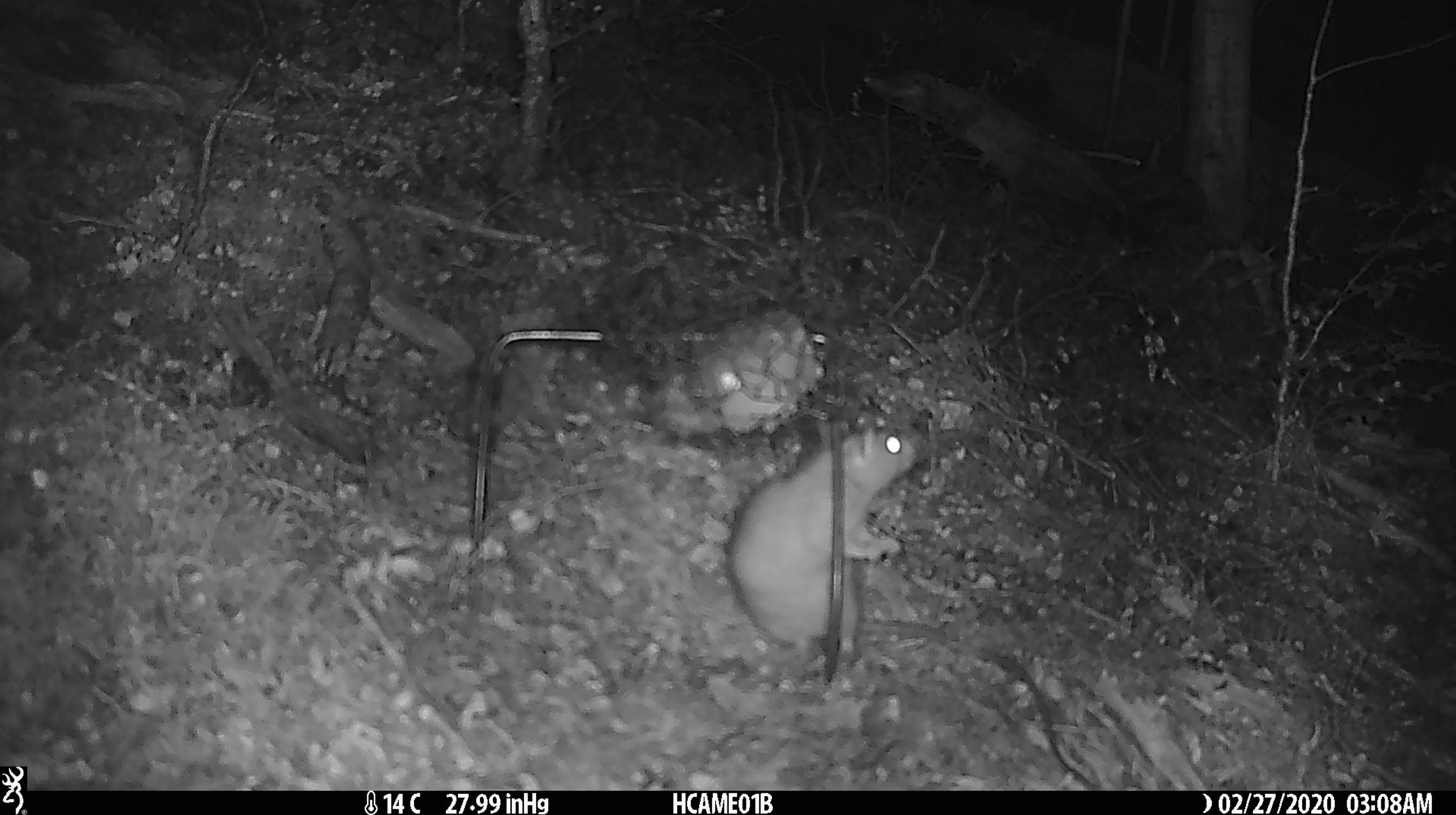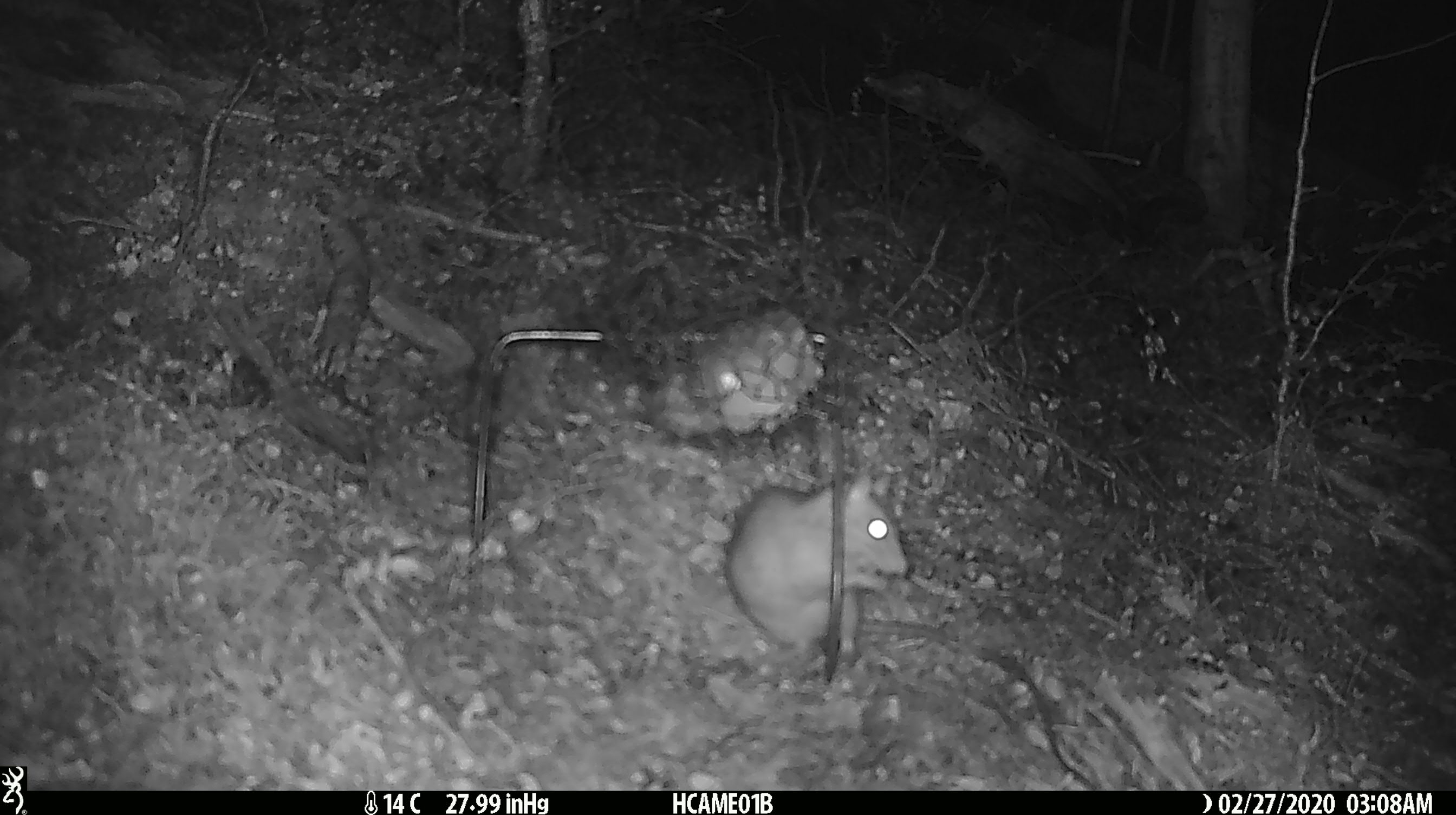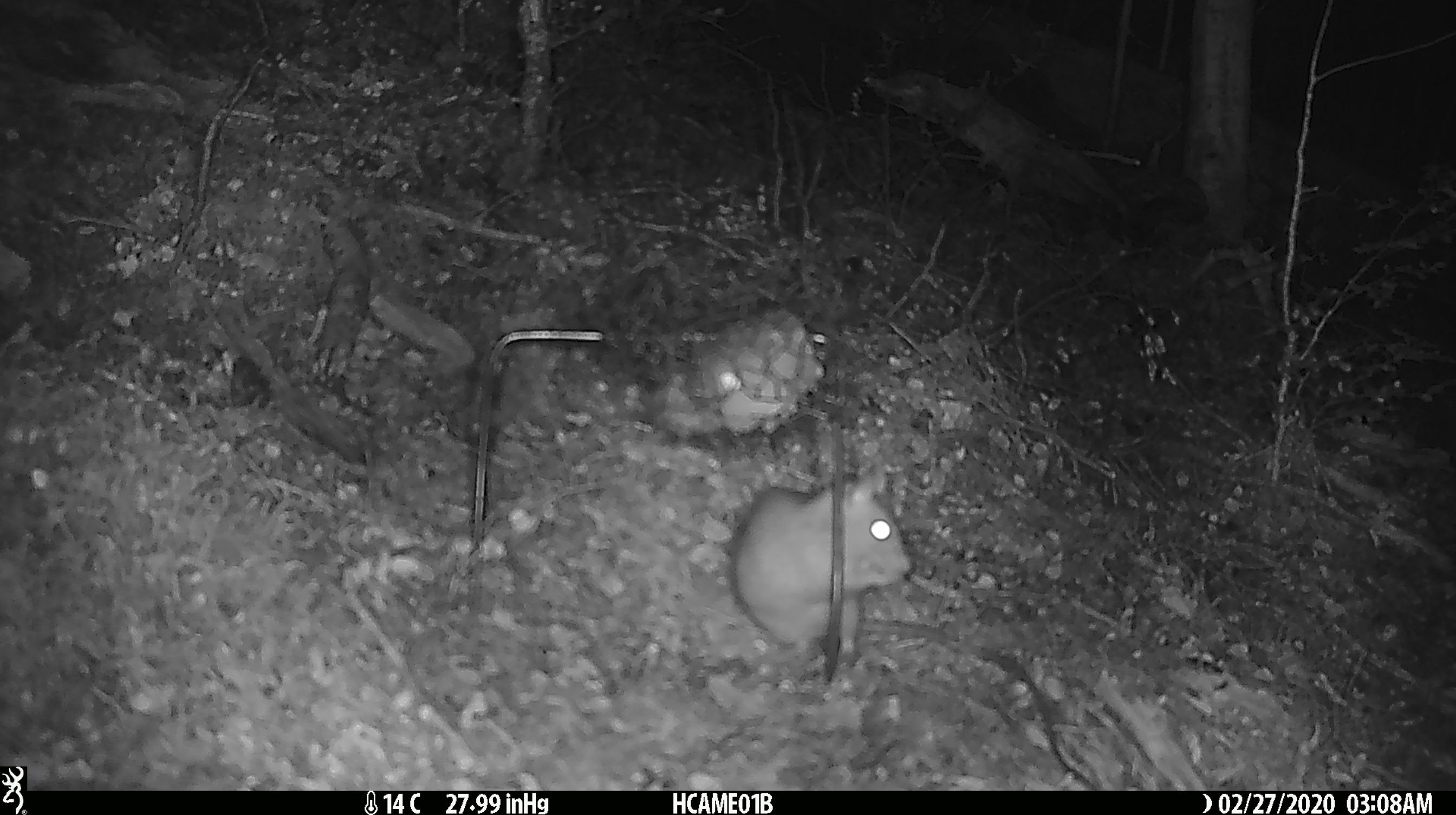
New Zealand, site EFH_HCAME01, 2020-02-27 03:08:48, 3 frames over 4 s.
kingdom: Animalia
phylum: Chordata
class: Mammalia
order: Rodentia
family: Muridae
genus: Rattus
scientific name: Rattus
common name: rat